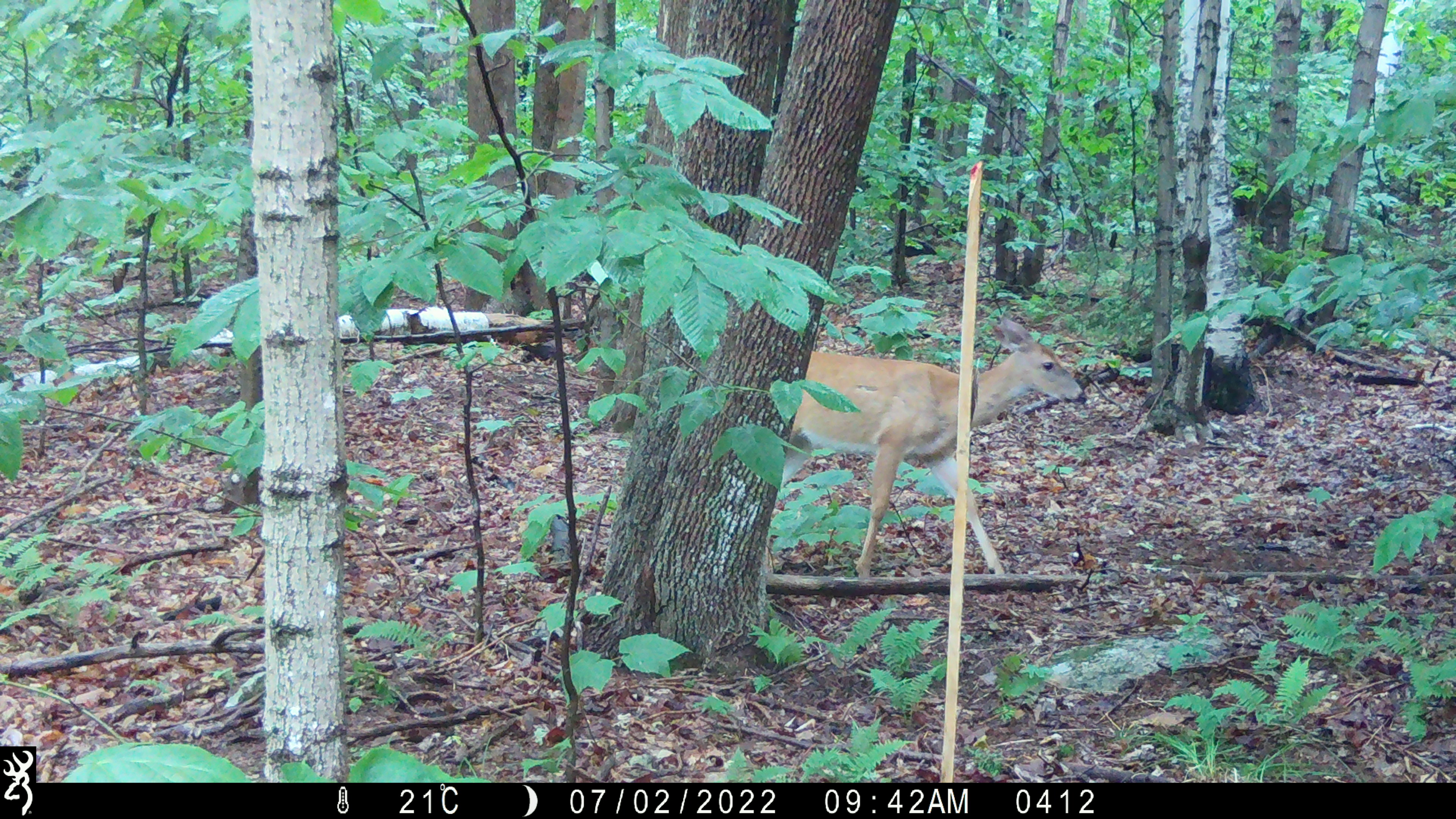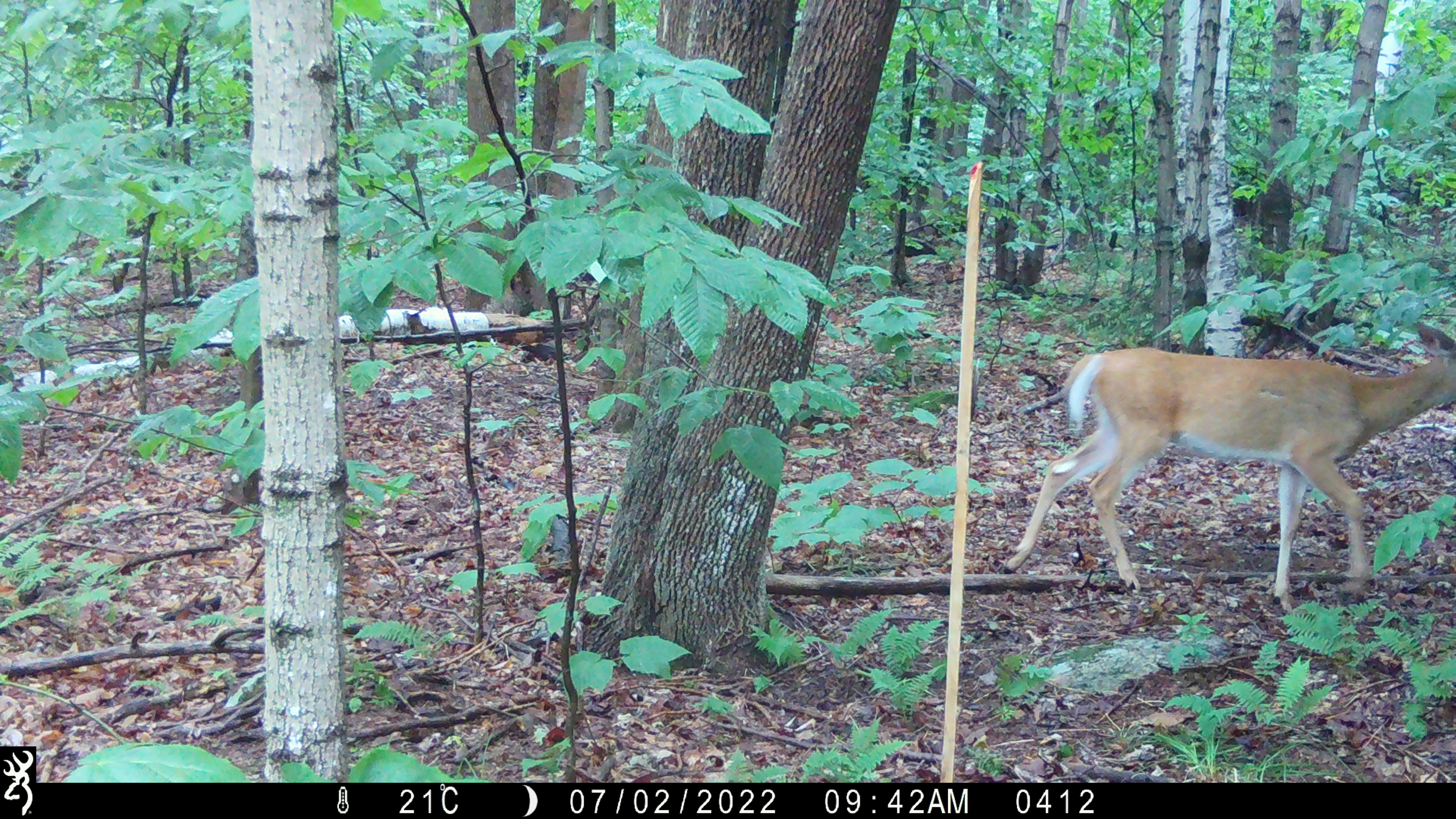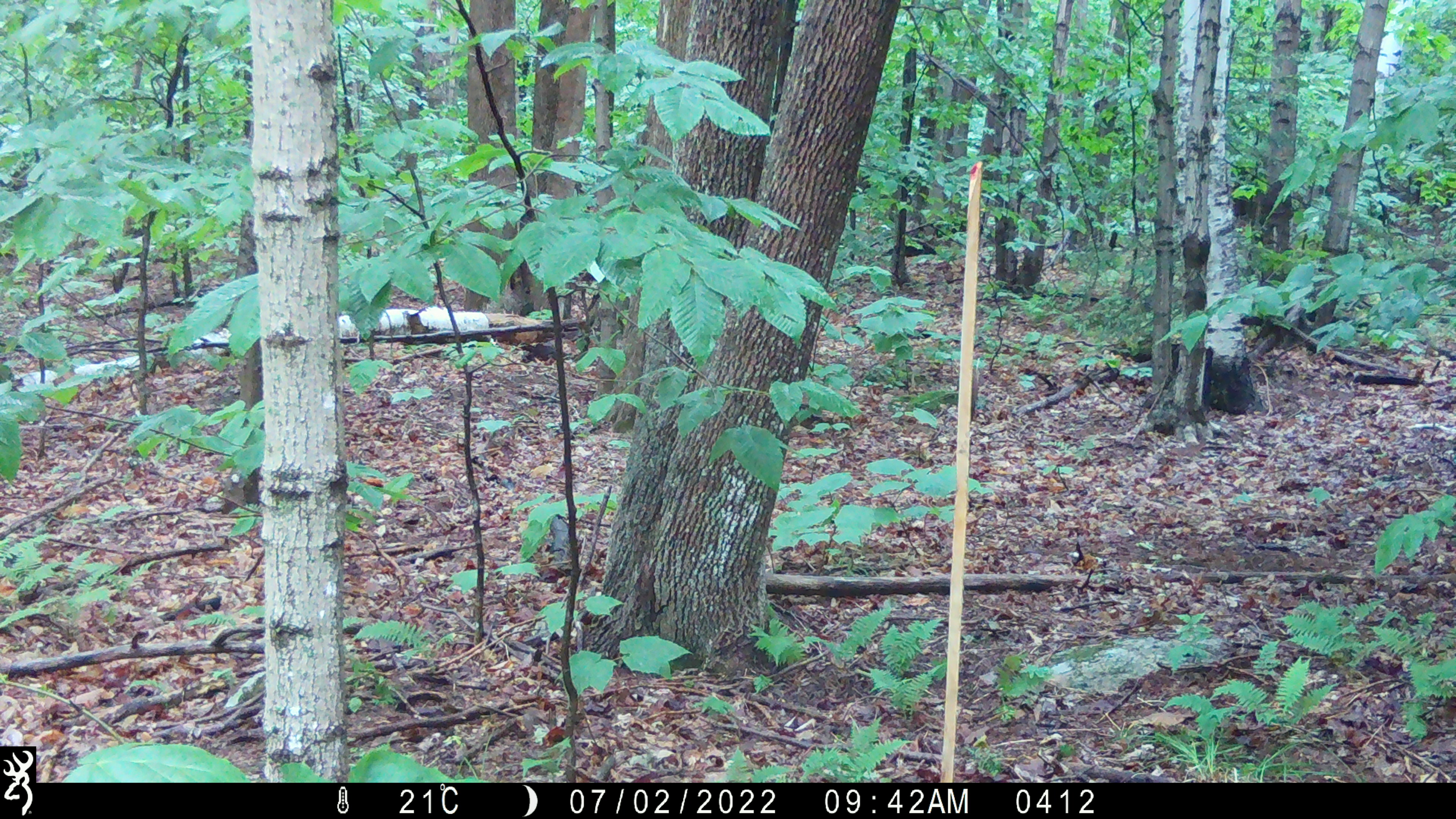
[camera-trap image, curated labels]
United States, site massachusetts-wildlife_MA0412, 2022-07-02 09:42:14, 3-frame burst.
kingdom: Animalia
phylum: Chordata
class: Mammalia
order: Artiodactyla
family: Cervidae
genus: Odocoileus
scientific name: Odocoileus virginianus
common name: white-tailed deer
White-tailed deer (Odocoileus virginianus).